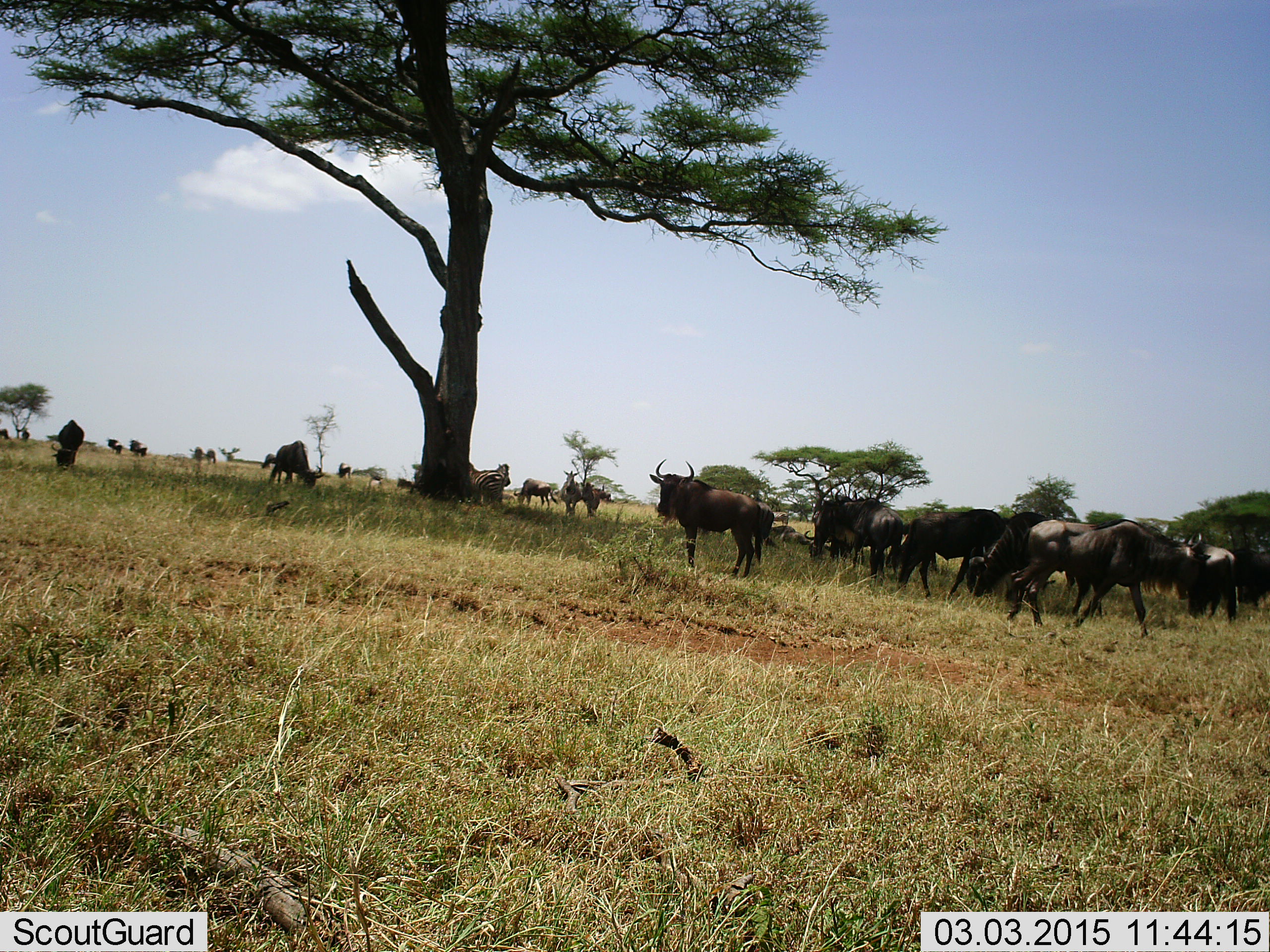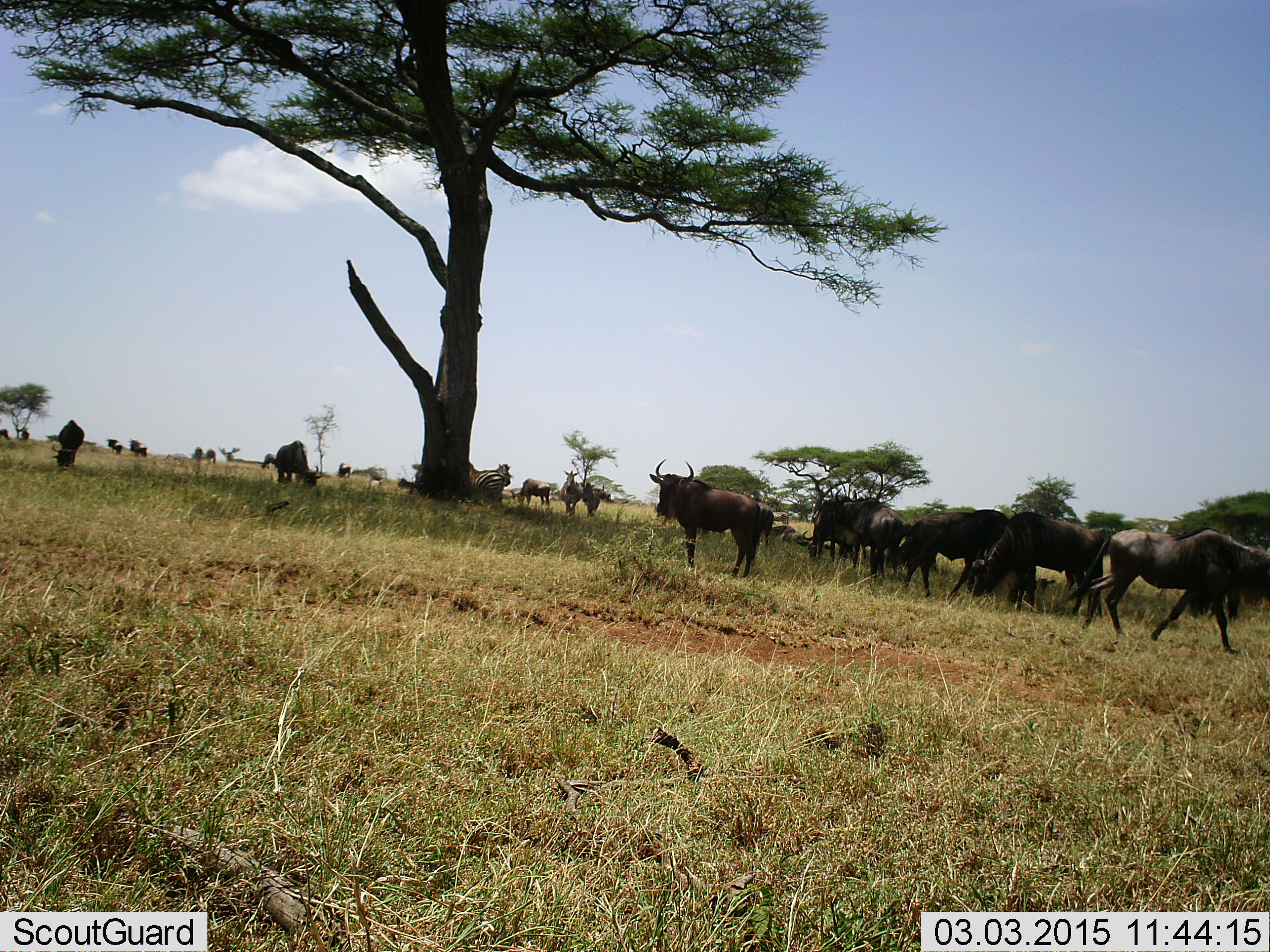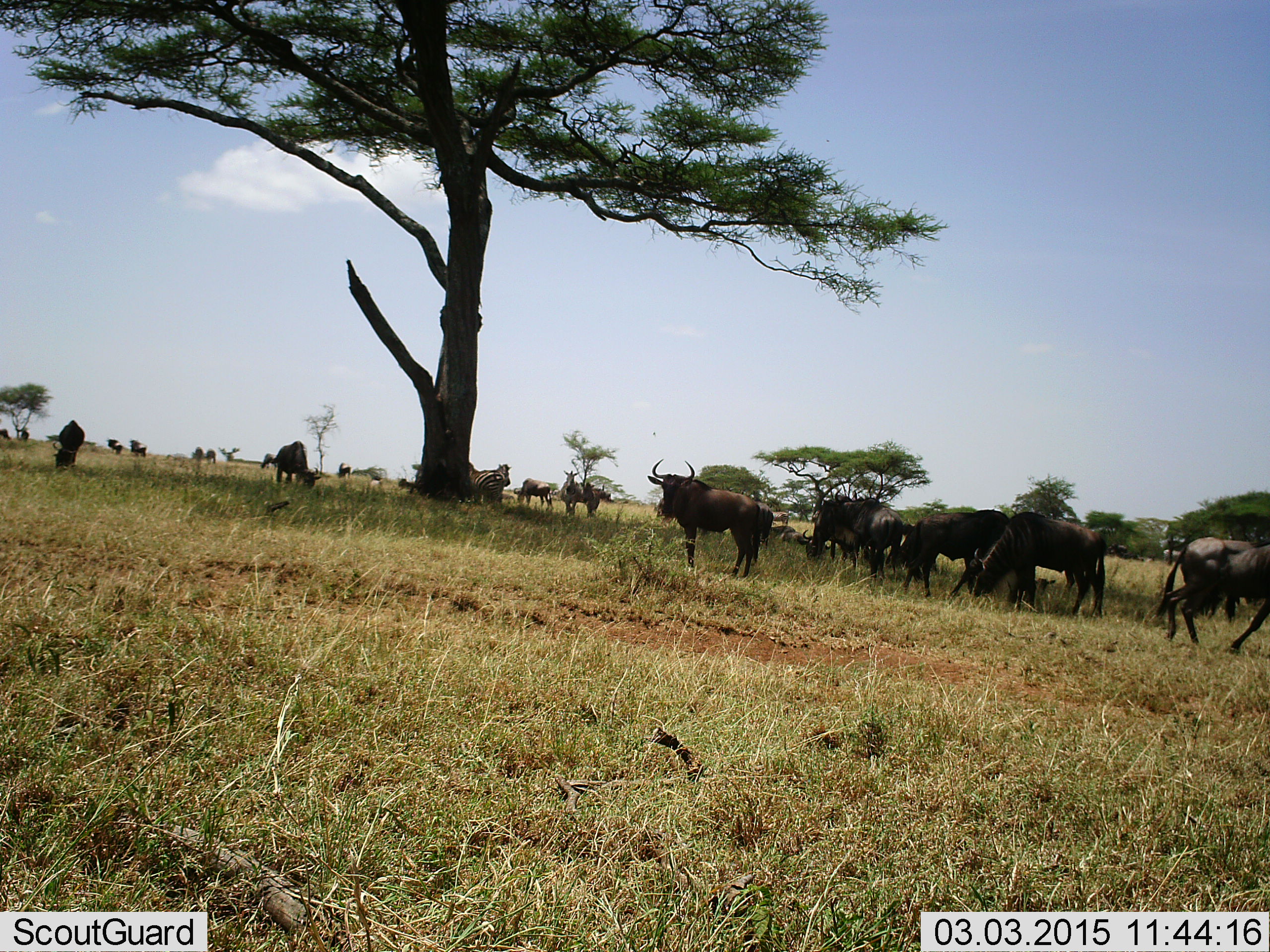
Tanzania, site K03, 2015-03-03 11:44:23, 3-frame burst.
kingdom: Animalia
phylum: Chordata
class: Mammalia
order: Artiodactyla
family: Bovidae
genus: Connochaetes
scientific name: Connochaetes taurinus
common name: blue wildebeest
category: wildebeest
Wildebeest (blue wildebeest) (Connochaetes taurinus), count 11-50. Behavior (volunteer vote fractions): standing 73%, resting 18%, moving 82%, interacting 0%. Young present (vote fraction): 0%. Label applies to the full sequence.